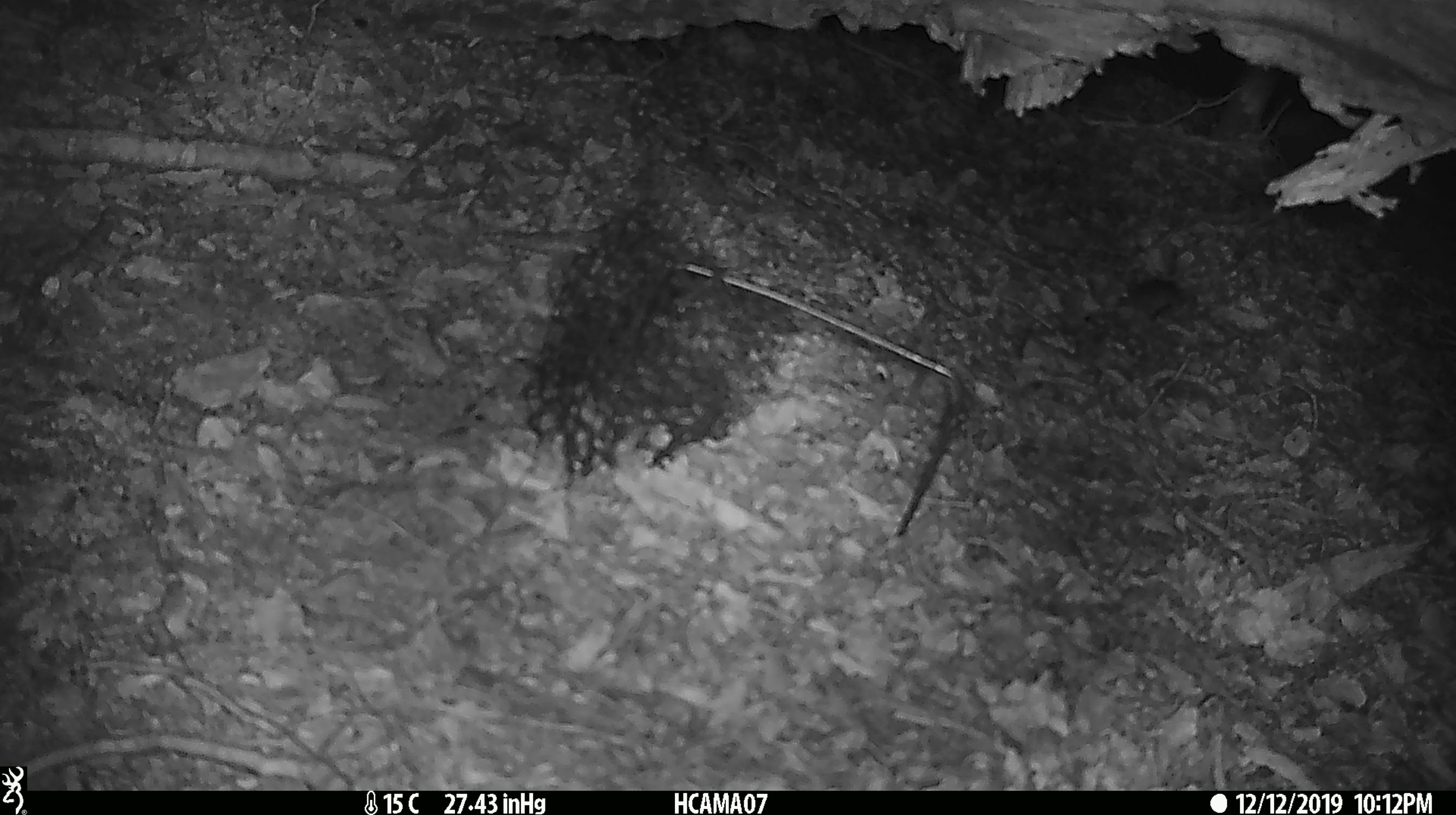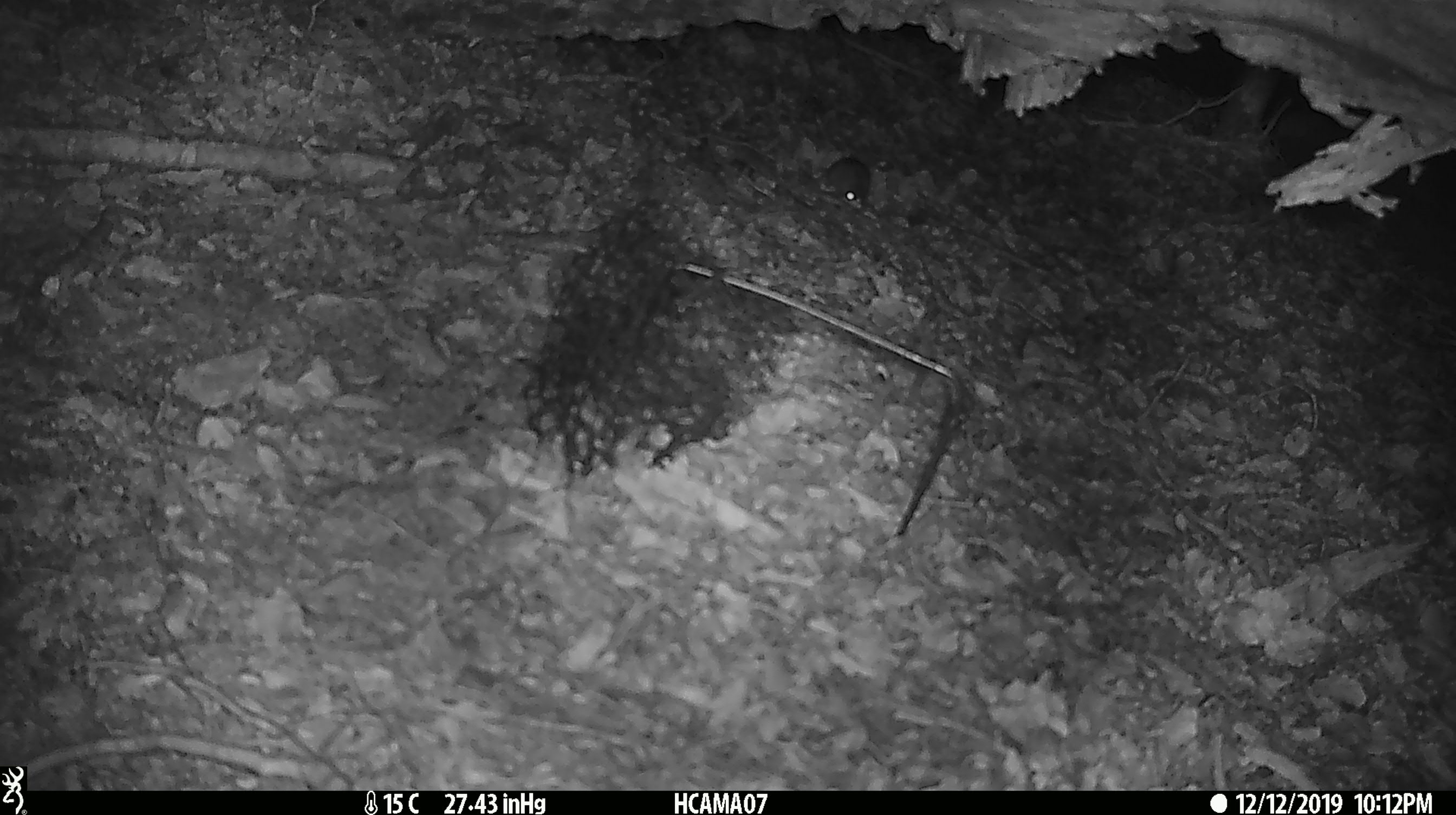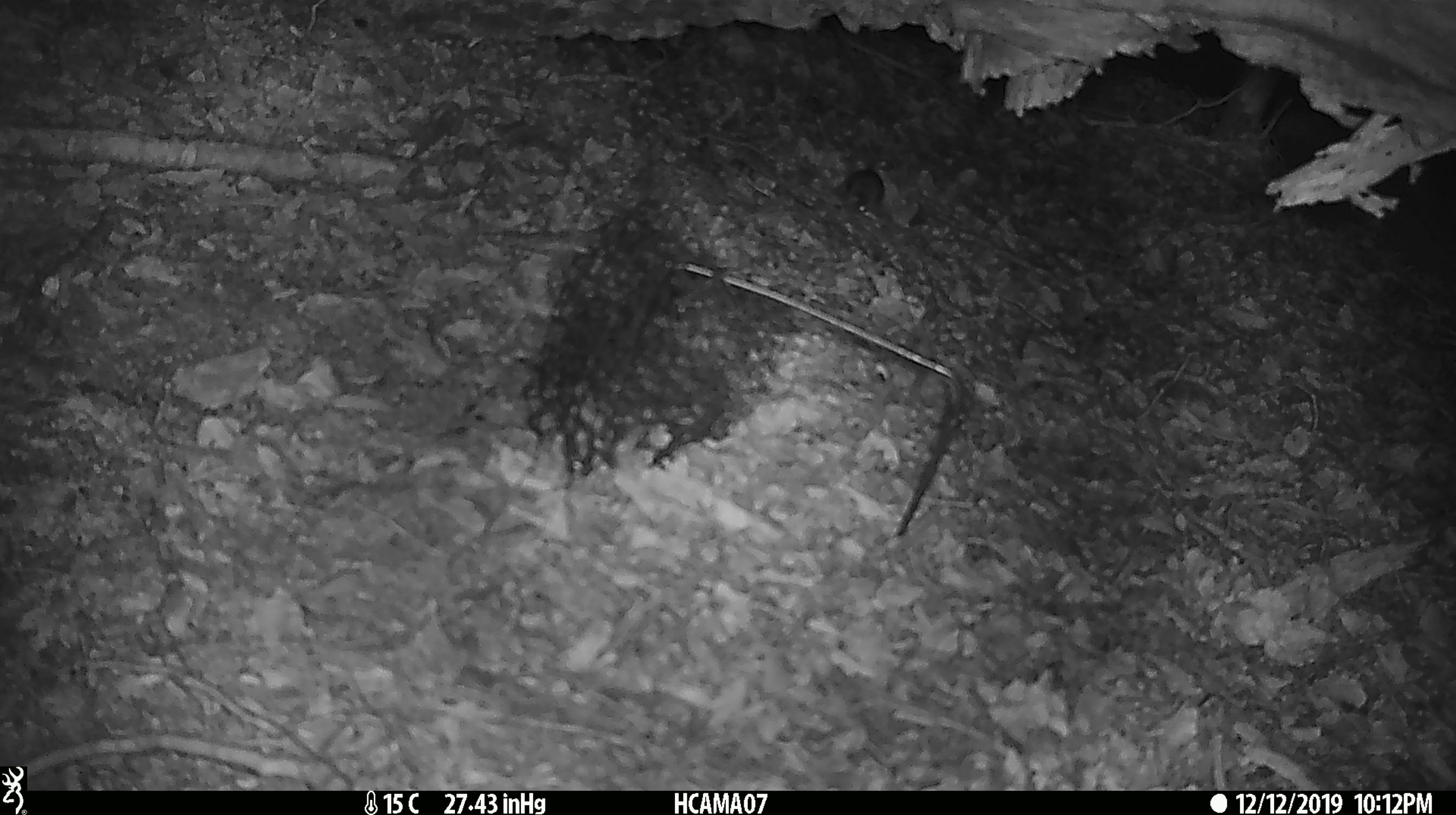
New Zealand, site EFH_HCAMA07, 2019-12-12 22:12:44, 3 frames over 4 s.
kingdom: Animalia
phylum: Chordata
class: Mammalia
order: Rodentia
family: Muridae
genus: Mus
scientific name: Mus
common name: mouse